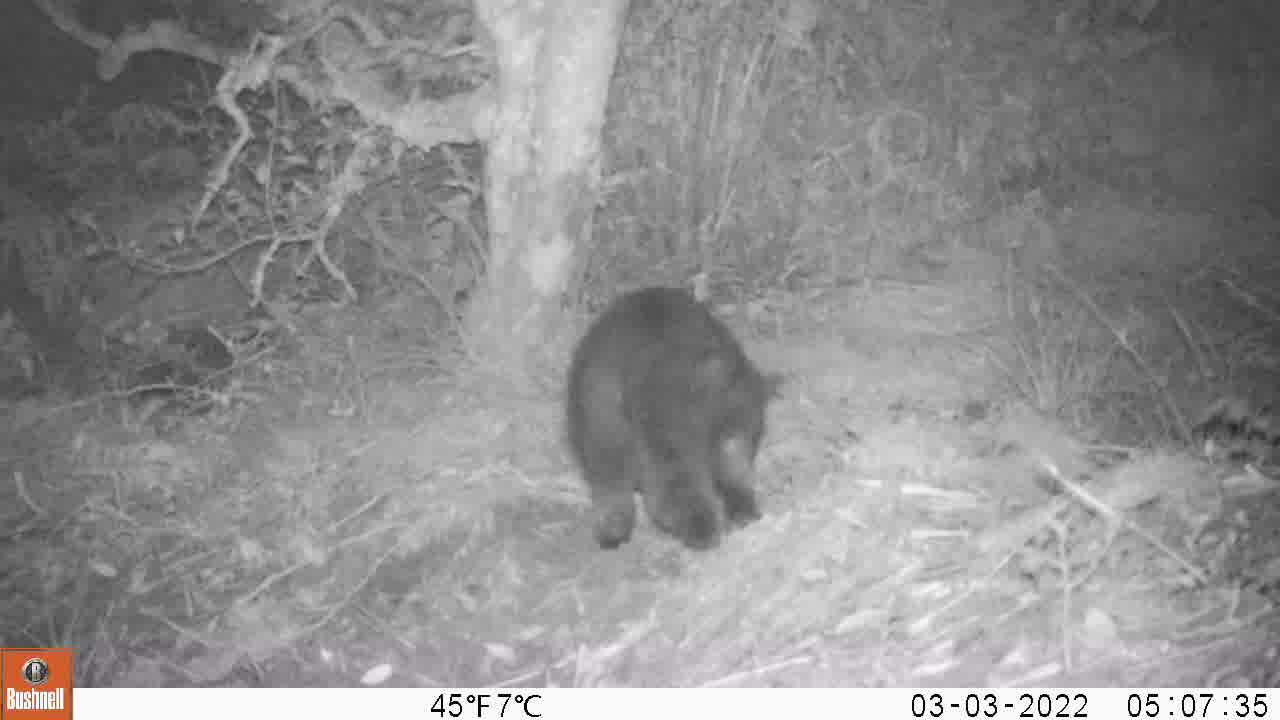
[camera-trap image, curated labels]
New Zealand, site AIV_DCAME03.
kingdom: Animalia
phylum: Chordata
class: Mammalia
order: Carnivora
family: Felidae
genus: Felis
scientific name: Felis catus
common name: domestic cat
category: cat